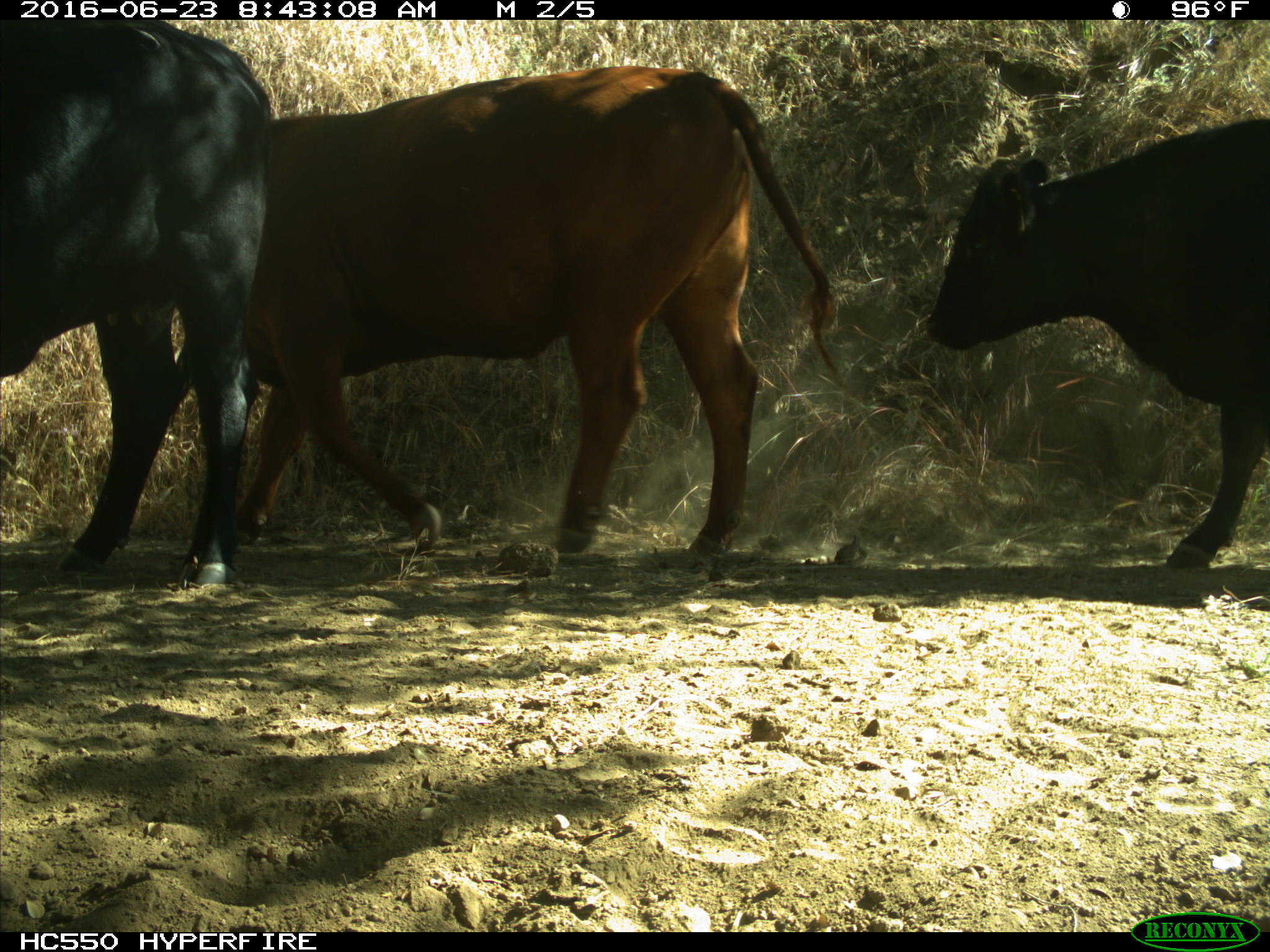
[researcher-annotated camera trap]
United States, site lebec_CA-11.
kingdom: Animalia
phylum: Chordata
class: Mammalia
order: Artiodactyla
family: Bovidae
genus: Bos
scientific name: Bos taurus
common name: domestic cow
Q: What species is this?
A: Bos taurus (domestic cow).